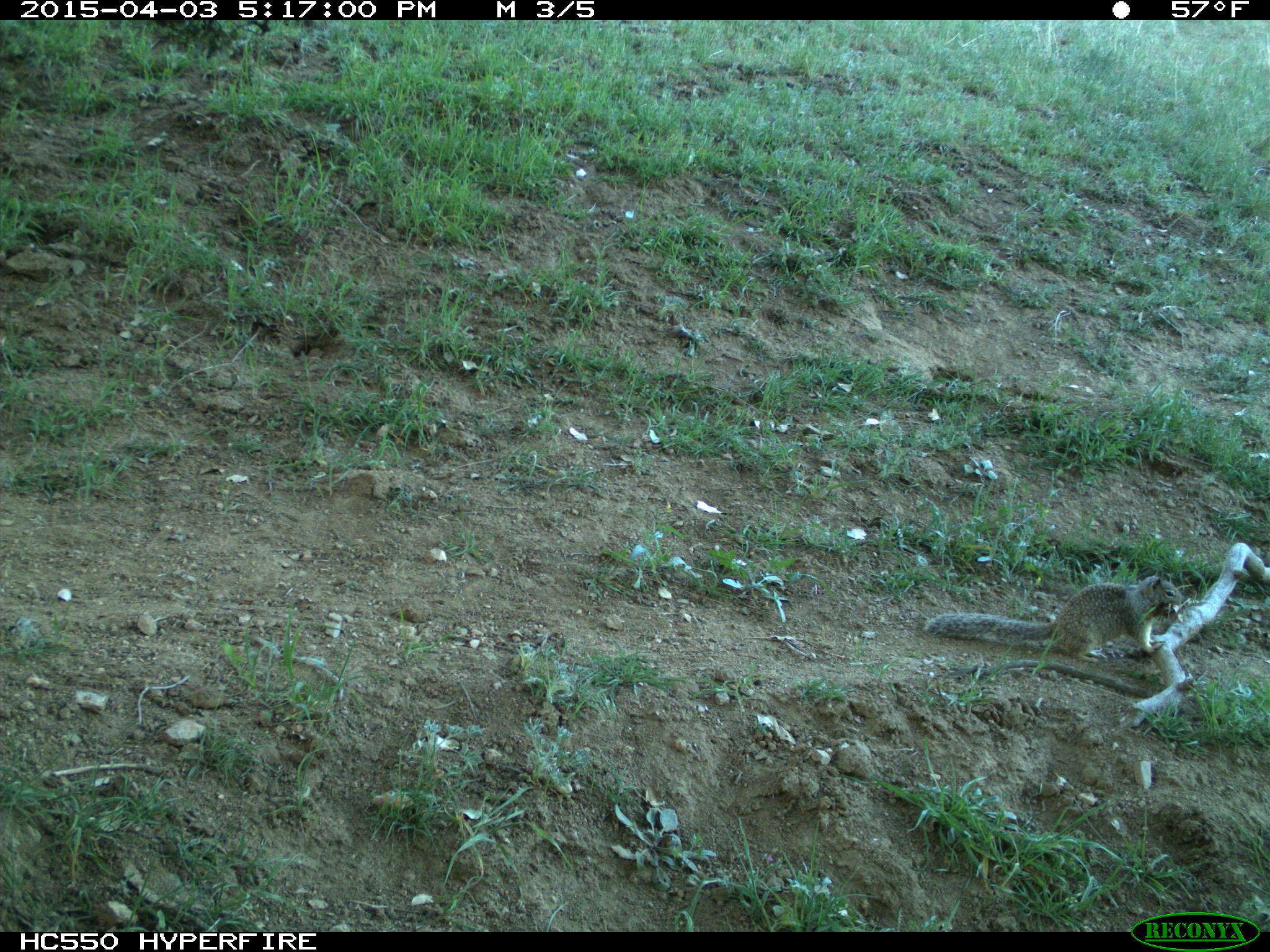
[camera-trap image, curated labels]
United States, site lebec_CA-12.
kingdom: Animalia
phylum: Chordata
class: Mammalia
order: Rodentia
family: Sciuridae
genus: Otospermophilus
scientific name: Otospermophilus beecheyi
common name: california ground squirrel